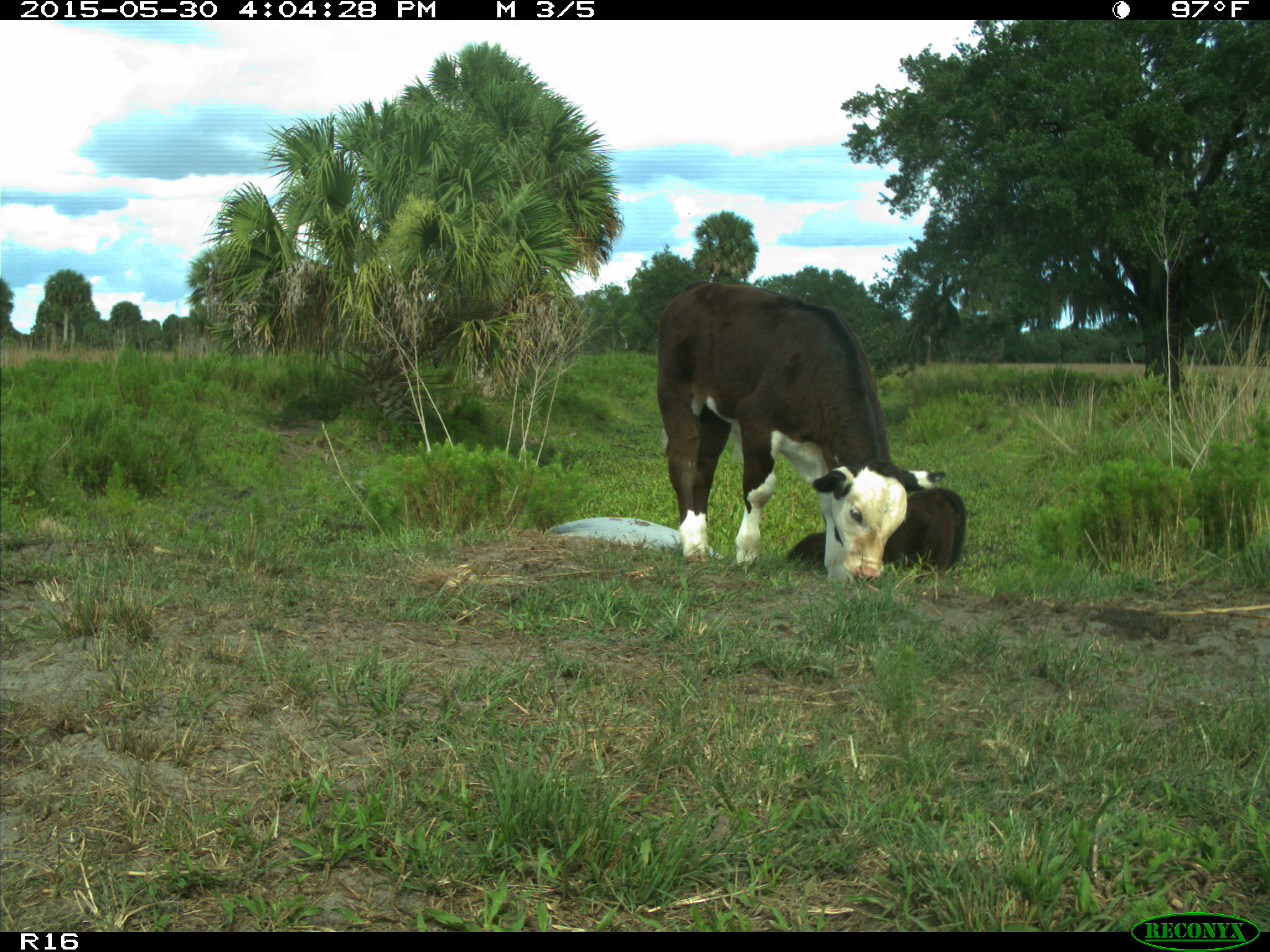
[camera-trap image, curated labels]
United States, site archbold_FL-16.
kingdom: Animalia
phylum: Chordata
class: Mammalia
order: Artiodactyla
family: Bovidae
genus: Bos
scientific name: Bos taurus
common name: domestic cow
Bos taurus (domestic cow).